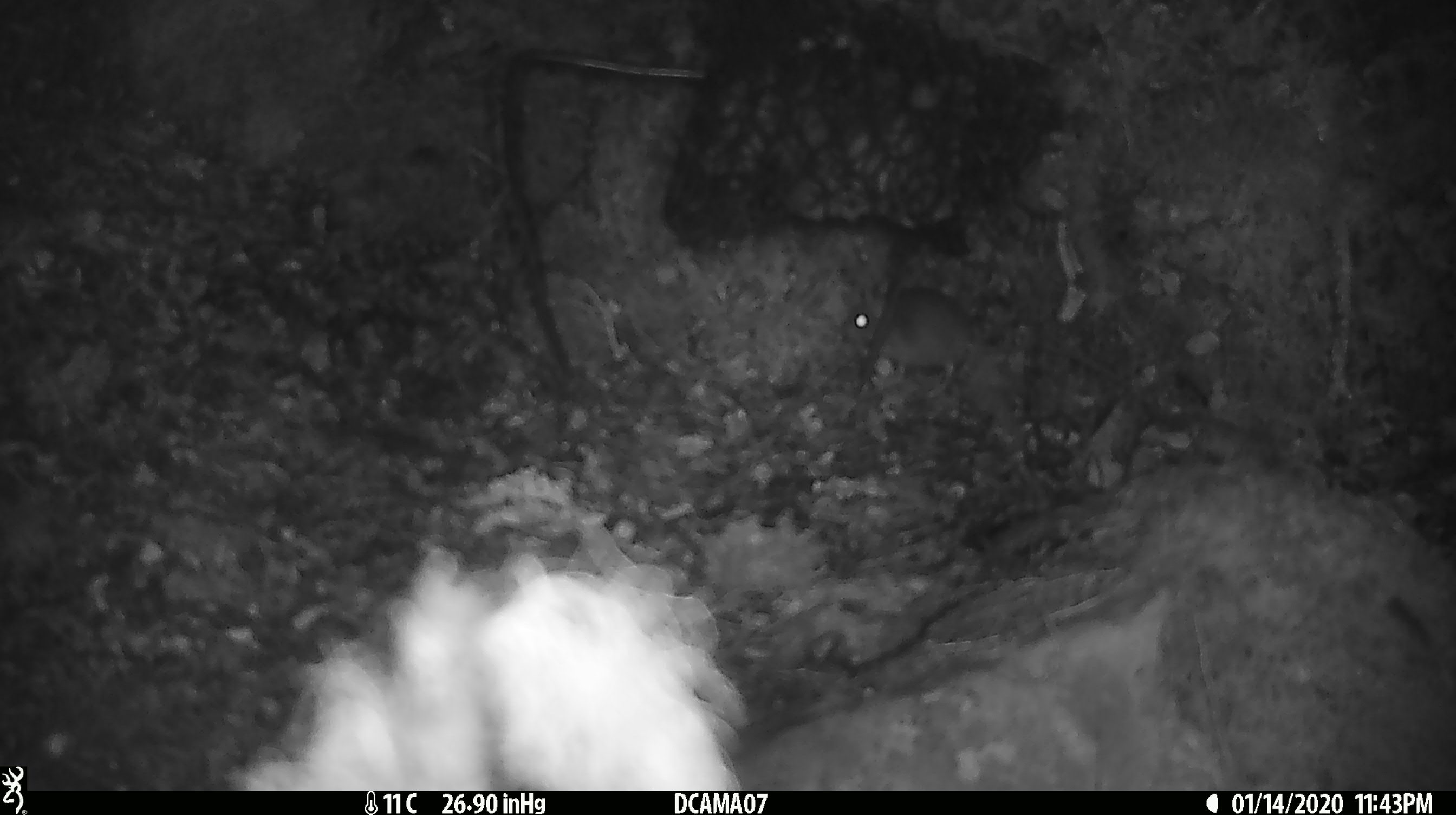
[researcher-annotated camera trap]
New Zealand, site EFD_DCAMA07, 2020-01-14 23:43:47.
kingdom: Animalia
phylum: Chordata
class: Mammalia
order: Rodentia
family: Muridae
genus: Mus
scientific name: Mus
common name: mouse